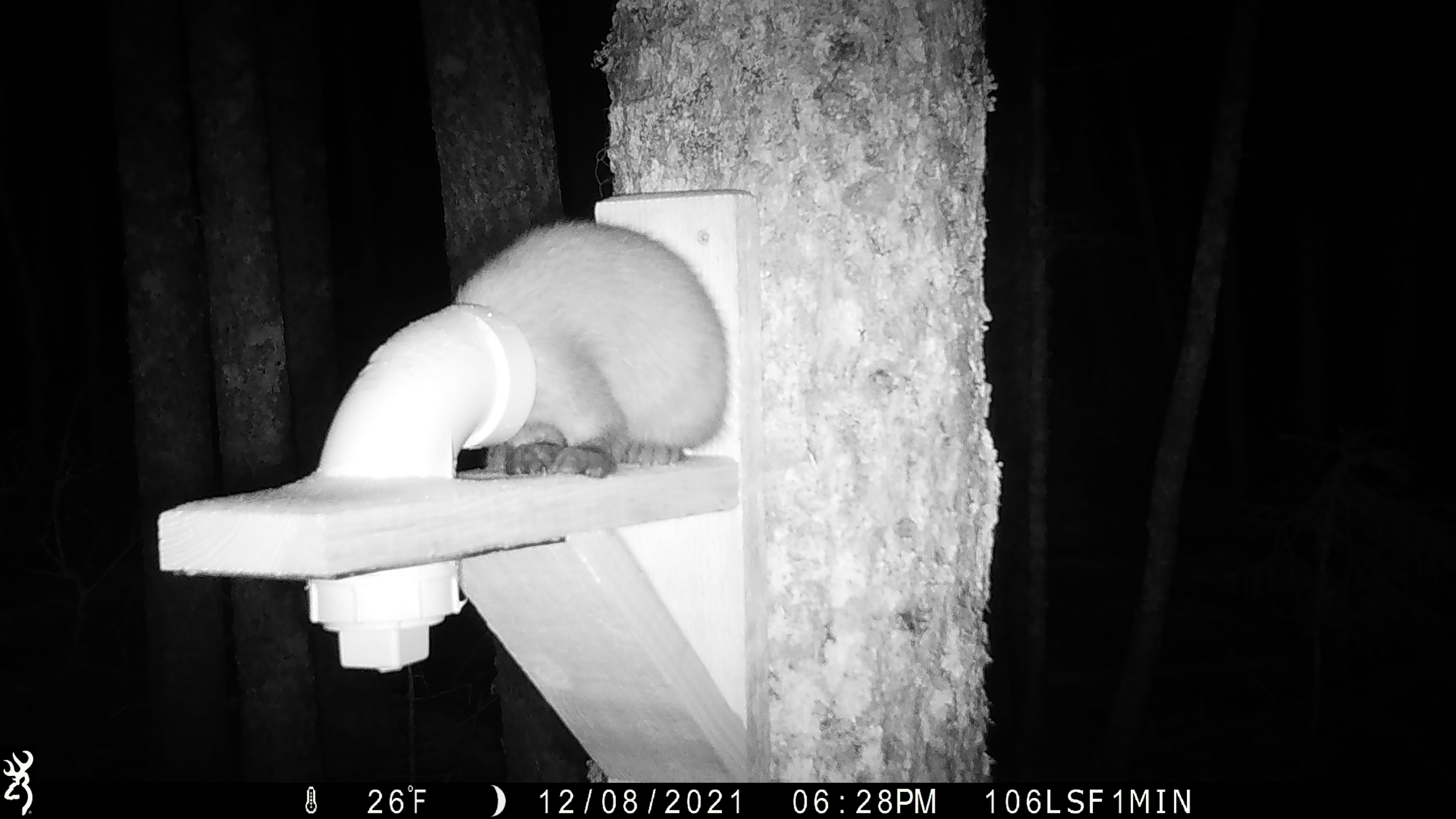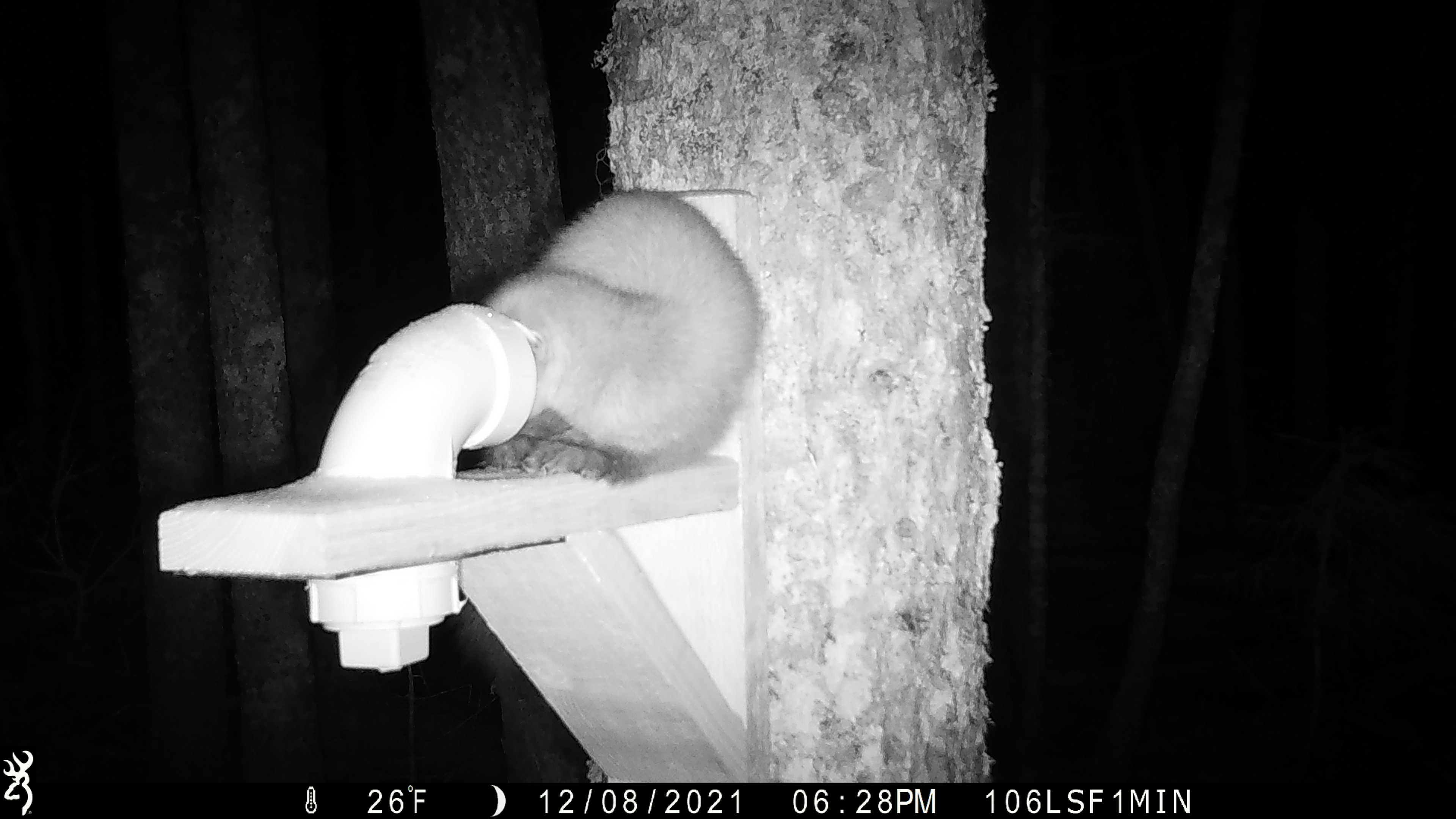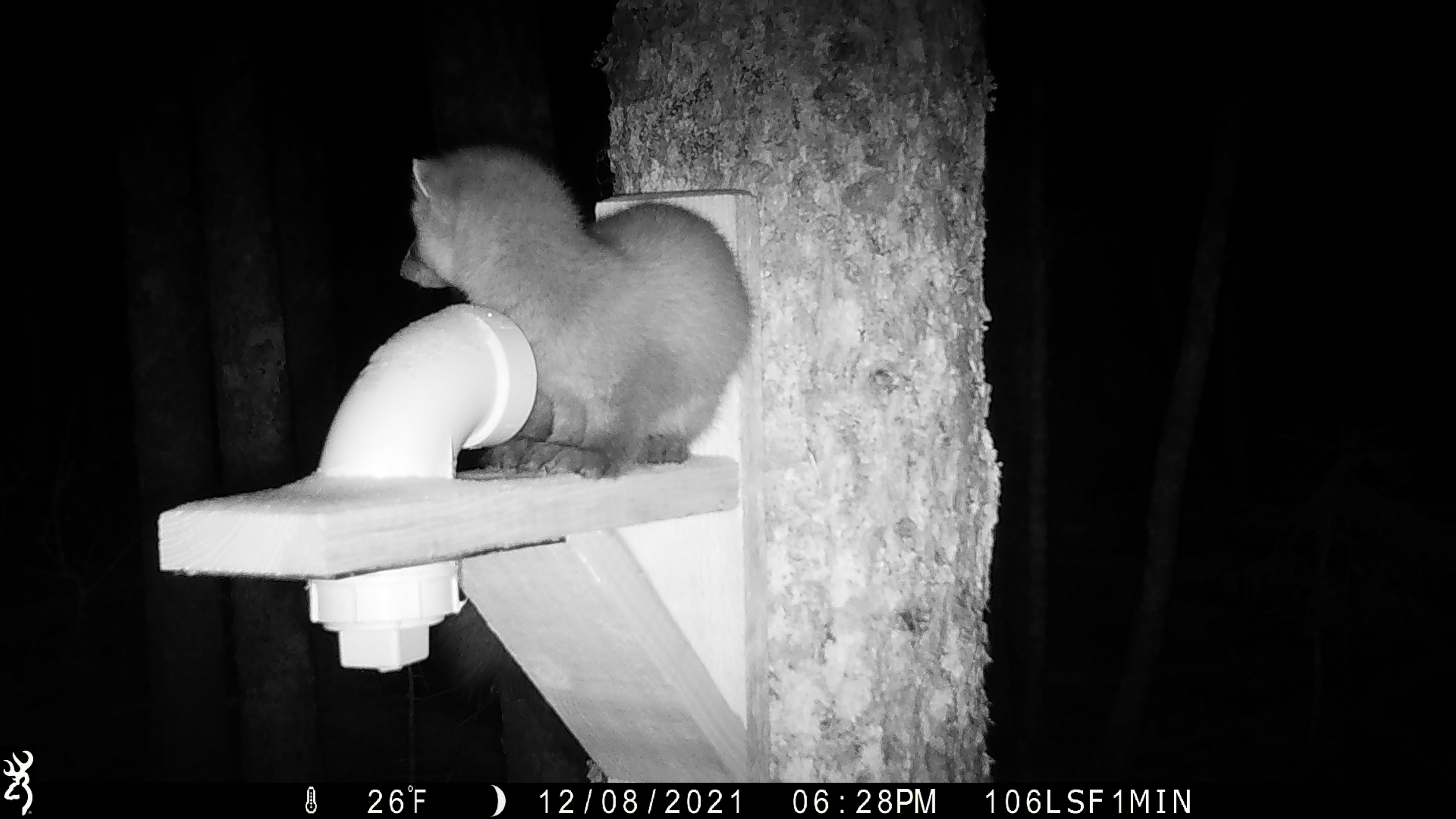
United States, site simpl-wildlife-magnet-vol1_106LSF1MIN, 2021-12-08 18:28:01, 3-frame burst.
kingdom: Animalia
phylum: Chordata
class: Mammalia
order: Carnivora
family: Mustelidae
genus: Martes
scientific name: Martes americana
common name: american marten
American marten (Martes americana).